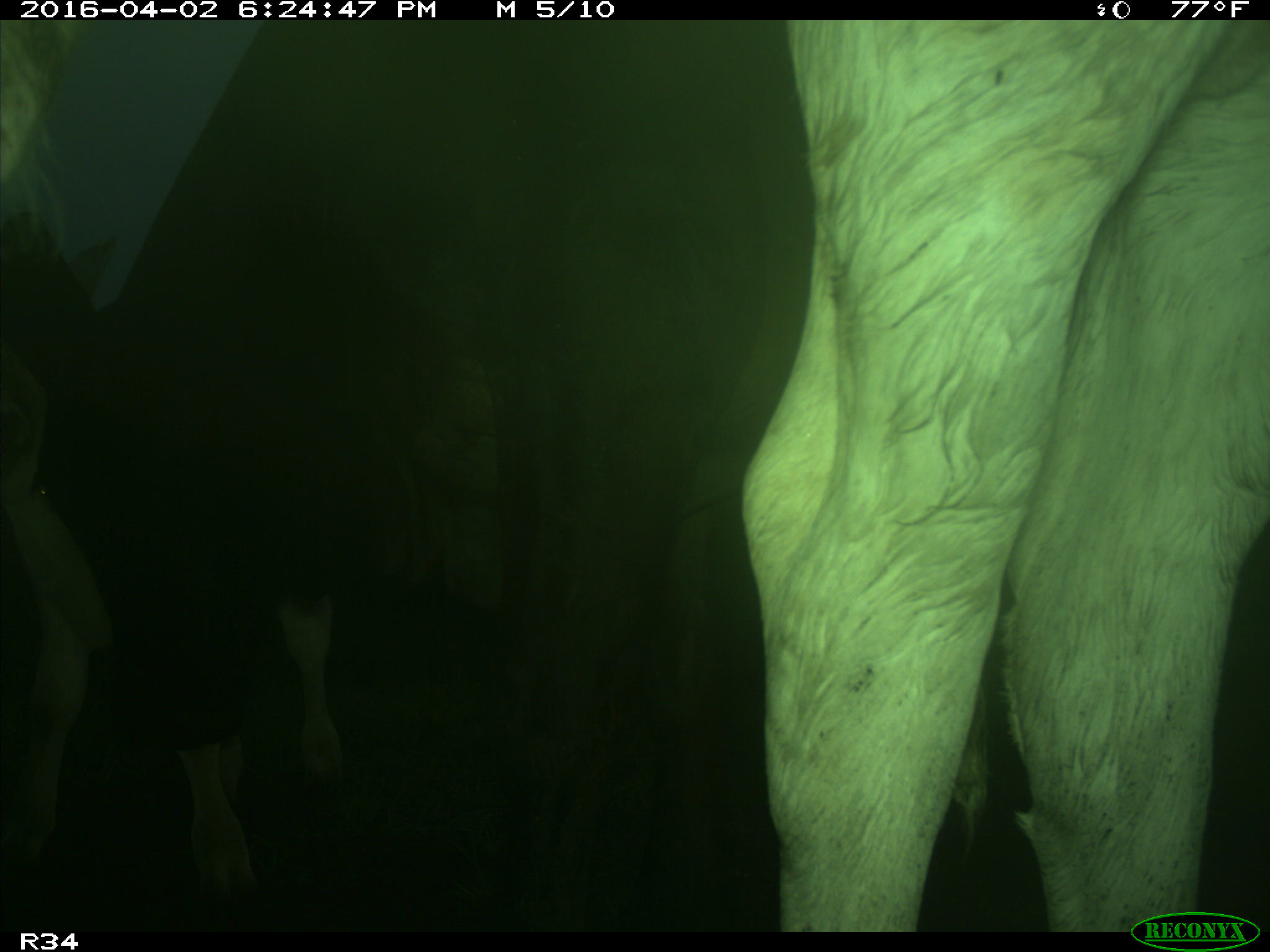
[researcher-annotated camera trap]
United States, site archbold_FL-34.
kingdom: Animalia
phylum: Chordata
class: Mammalia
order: Artiodactyla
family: Bovidae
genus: Bos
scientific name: Bos taurus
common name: domestic cow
Bos taurus (domestic cow).